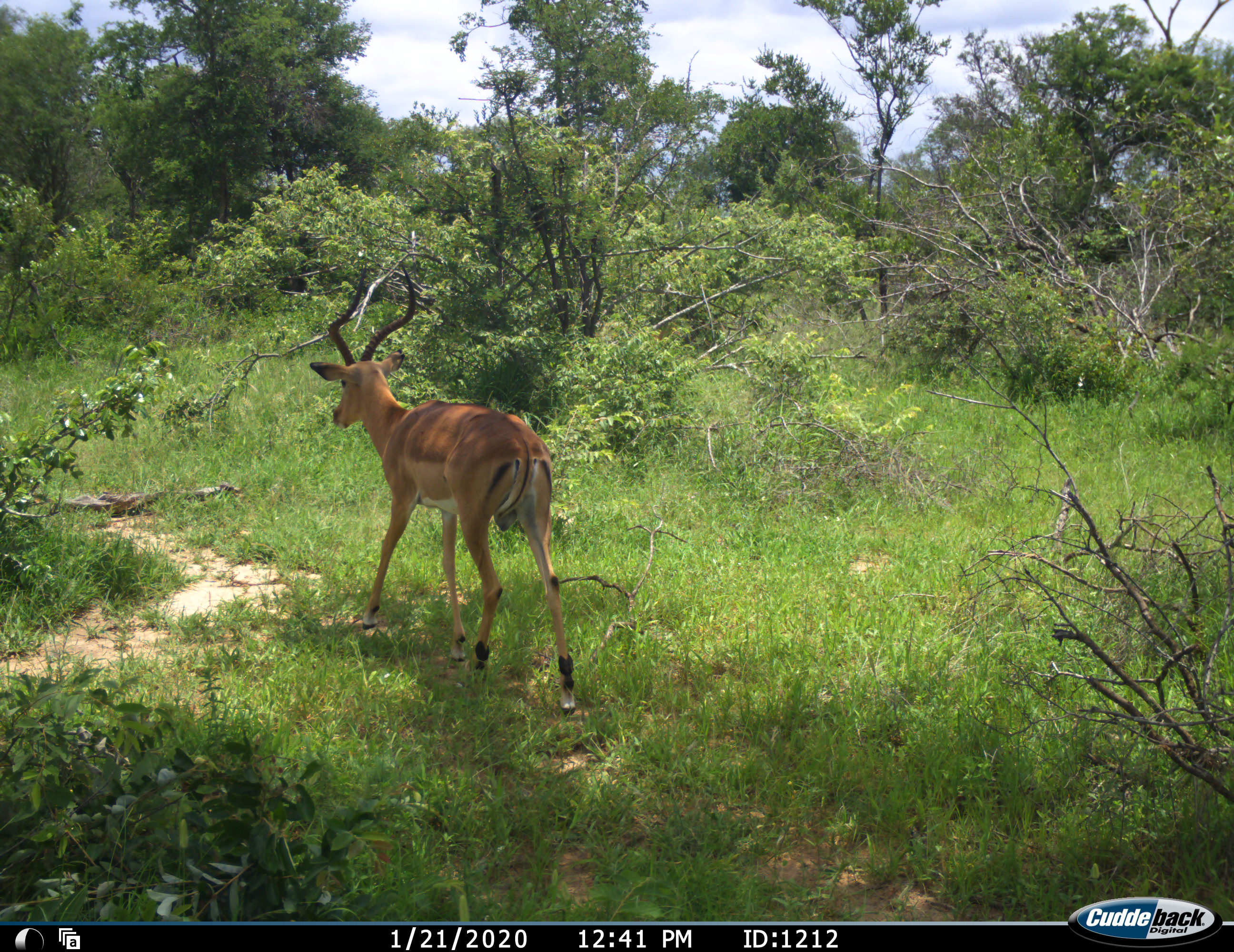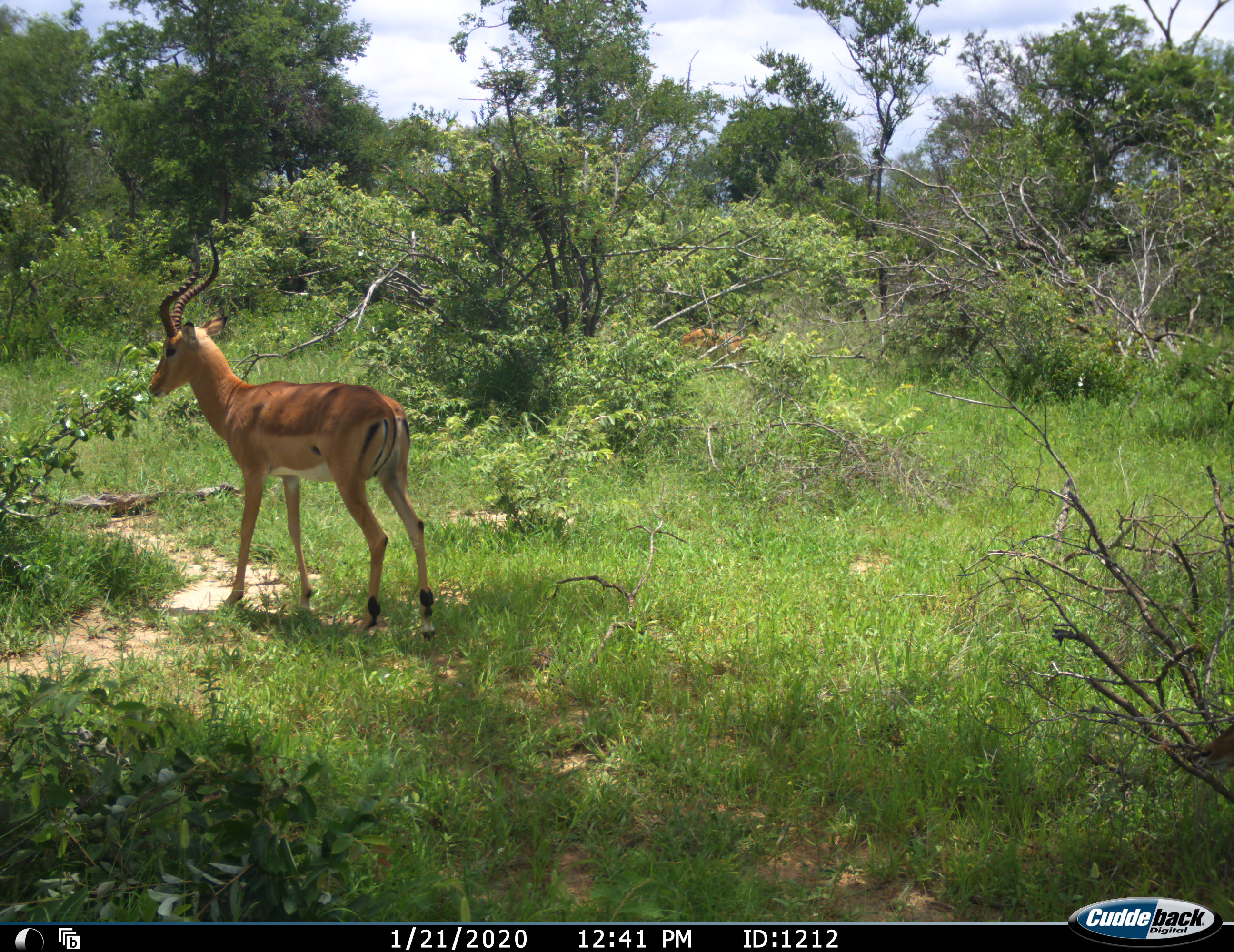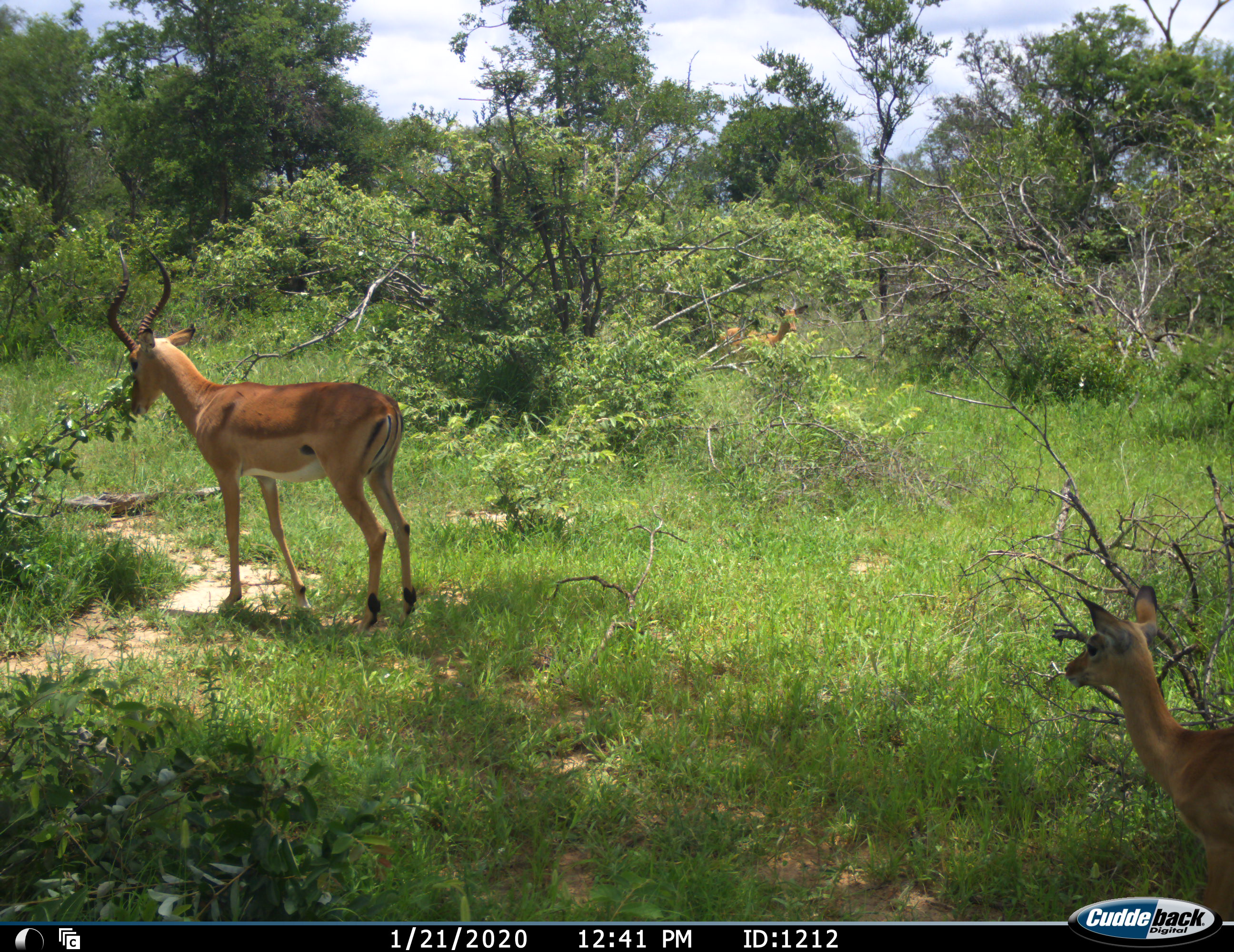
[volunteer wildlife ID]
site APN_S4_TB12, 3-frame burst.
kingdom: Animalia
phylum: Chordata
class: Mammalia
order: Artiodactyla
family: Bovidae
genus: Aepyceros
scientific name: Aepyceros melampus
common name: impala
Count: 3.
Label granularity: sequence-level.